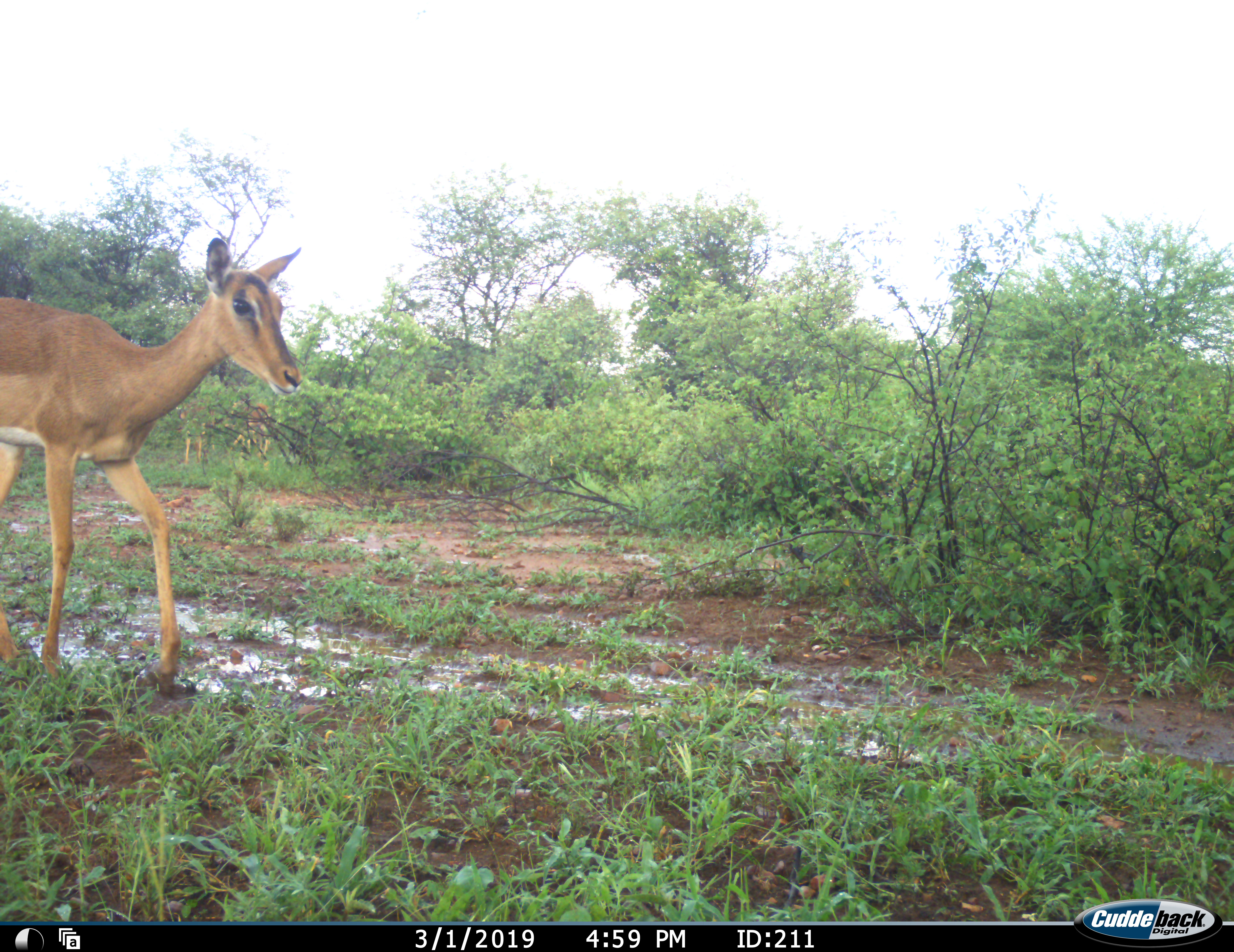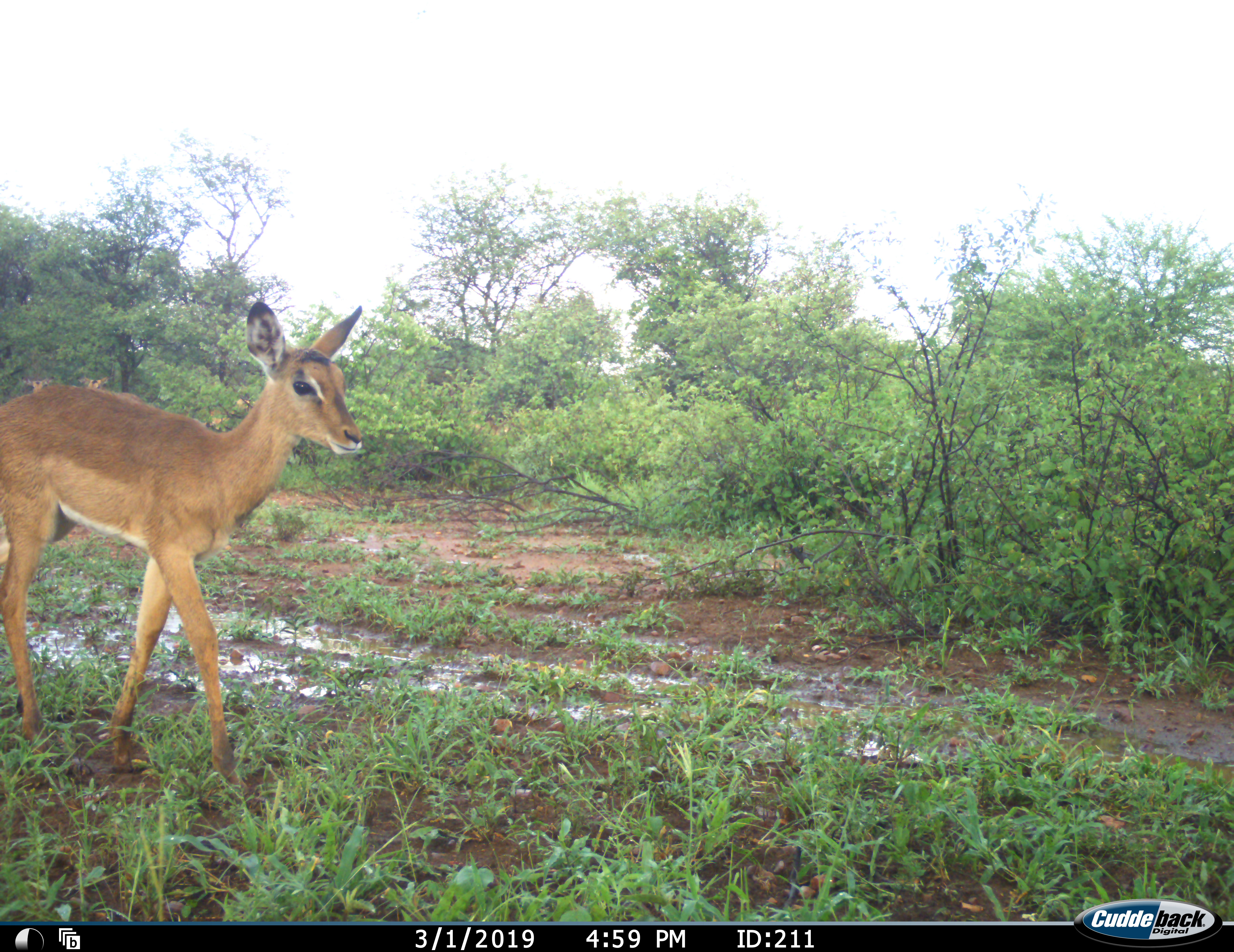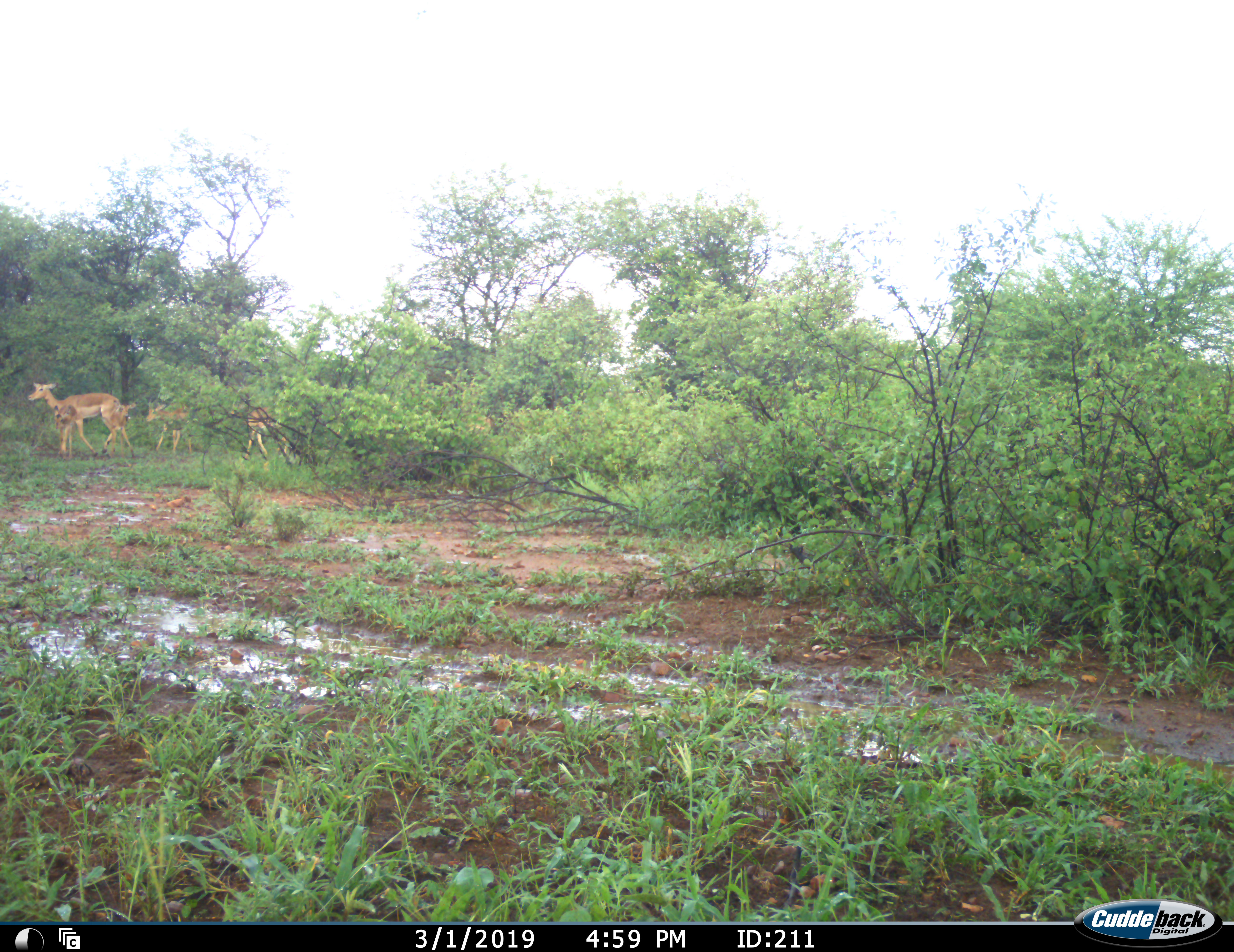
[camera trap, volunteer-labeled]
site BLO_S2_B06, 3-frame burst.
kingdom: Animalia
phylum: Chordata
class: Mammalia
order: Artiodactyla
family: Bovidae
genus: Aepyceros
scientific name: Aepyceros melampus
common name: impala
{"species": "impala (Aepyceros melampus)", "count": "5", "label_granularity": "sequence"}